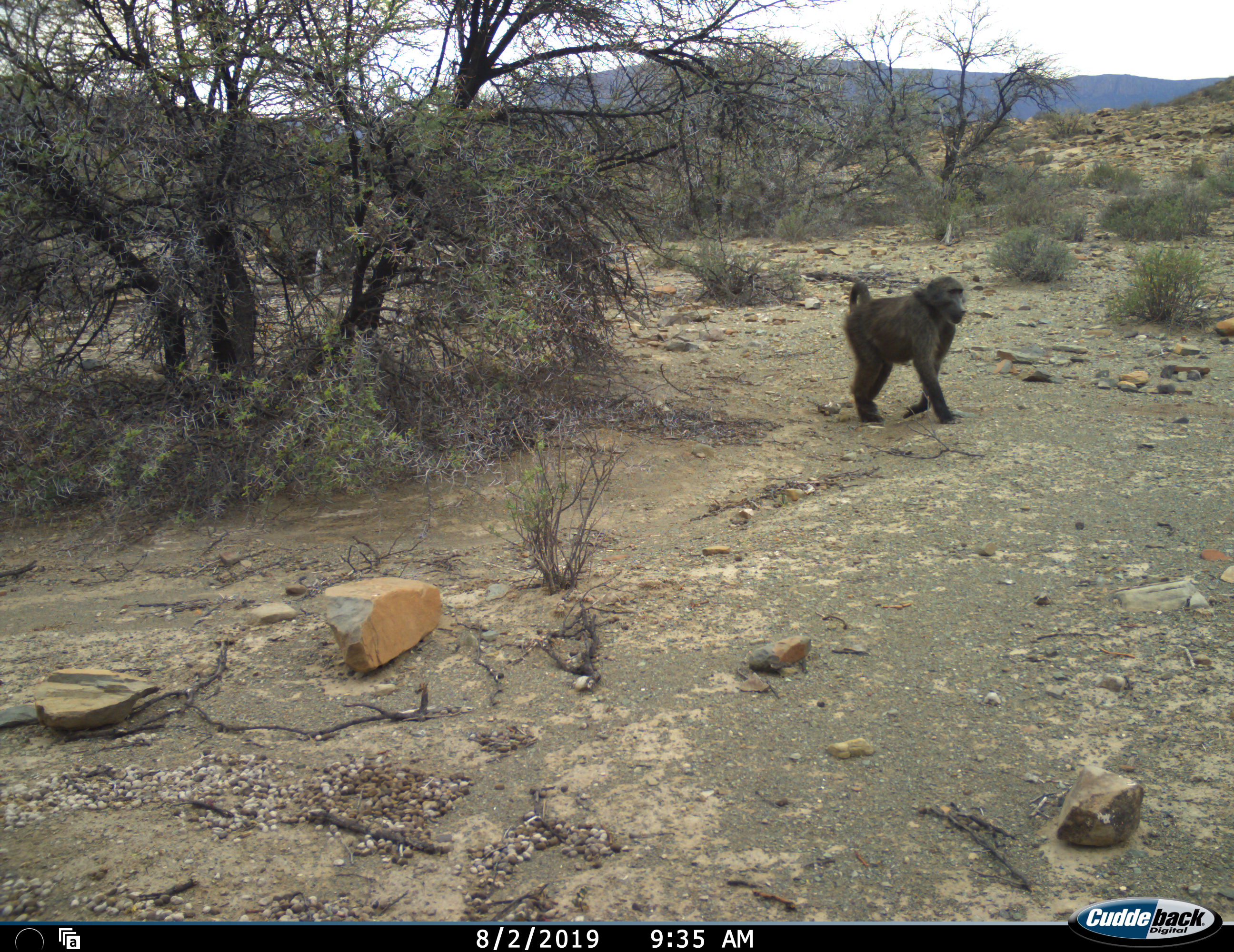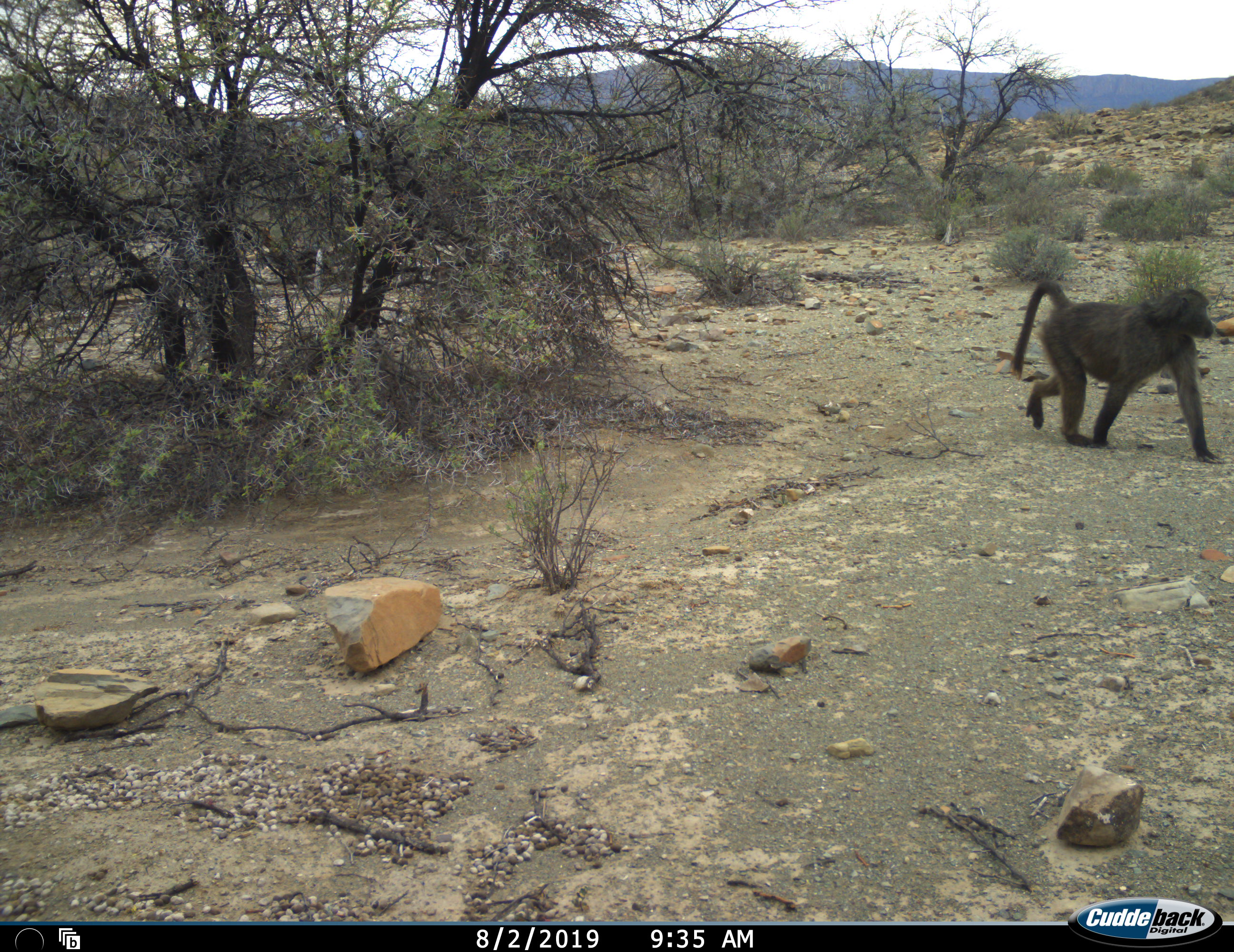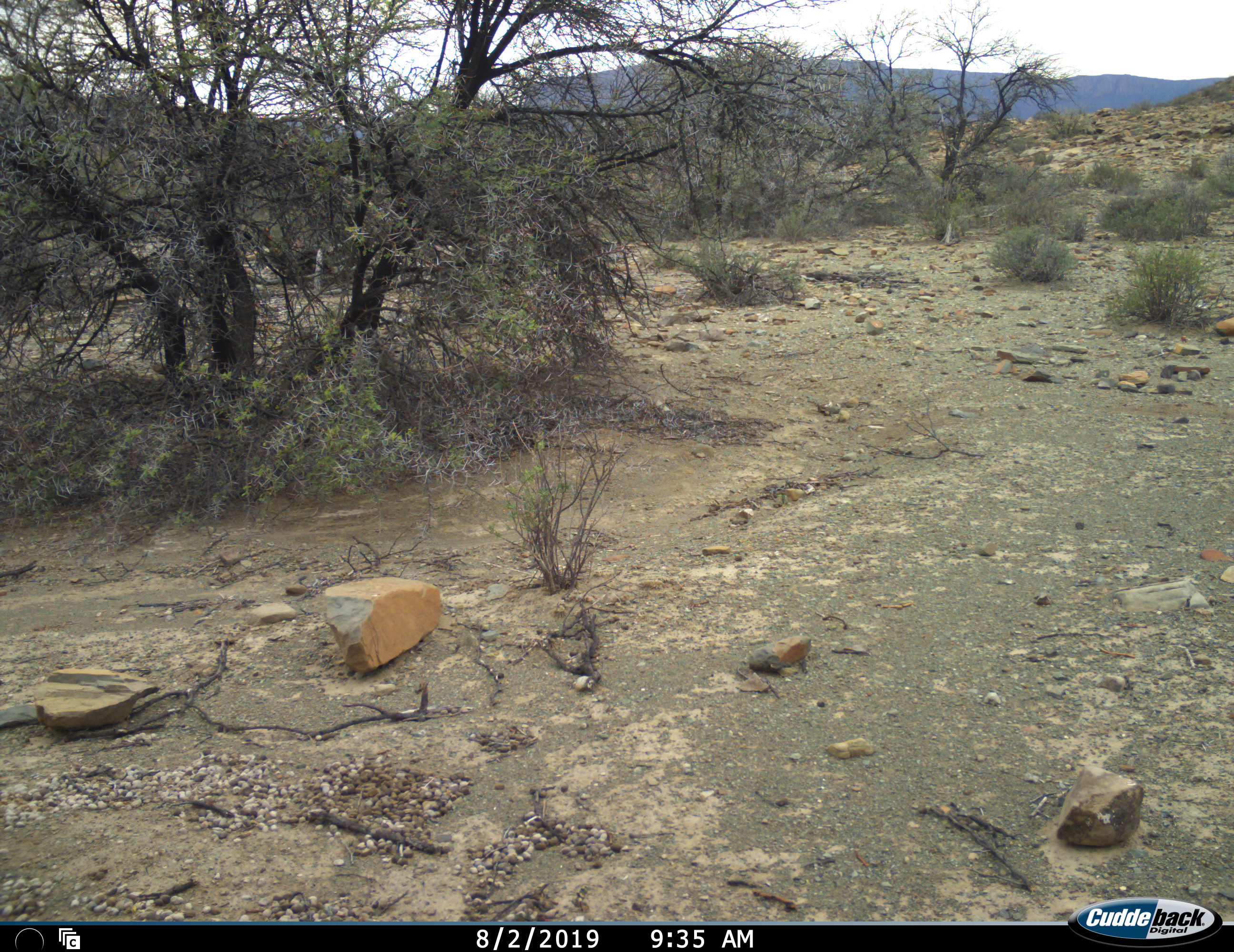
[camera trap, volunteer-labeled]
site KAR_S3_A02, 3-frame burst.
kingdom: Animalia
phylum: Chordata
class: Mammalia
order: Primates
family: Cercopithecidae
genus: Papio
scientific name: Papio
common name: baboon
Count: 1.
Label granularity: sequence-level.